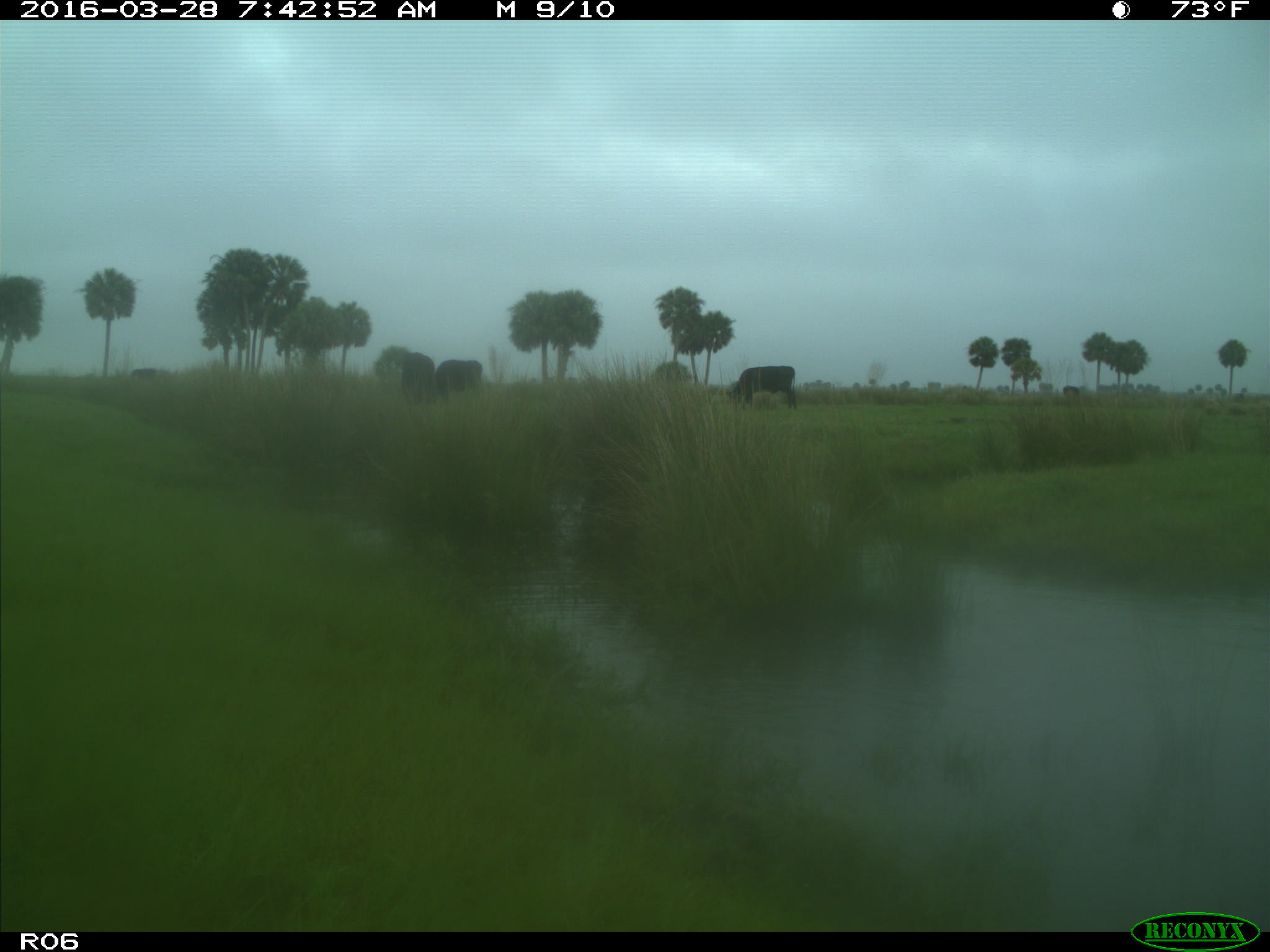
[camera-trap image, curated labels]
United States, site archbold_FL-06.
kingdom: Animalia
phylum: Chordata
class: Mammalia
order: Artiodactyla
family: Bovidae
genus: Bos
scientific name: Bos taurus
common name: domestic cow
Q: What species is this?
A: Bos taurus (domestic cow).